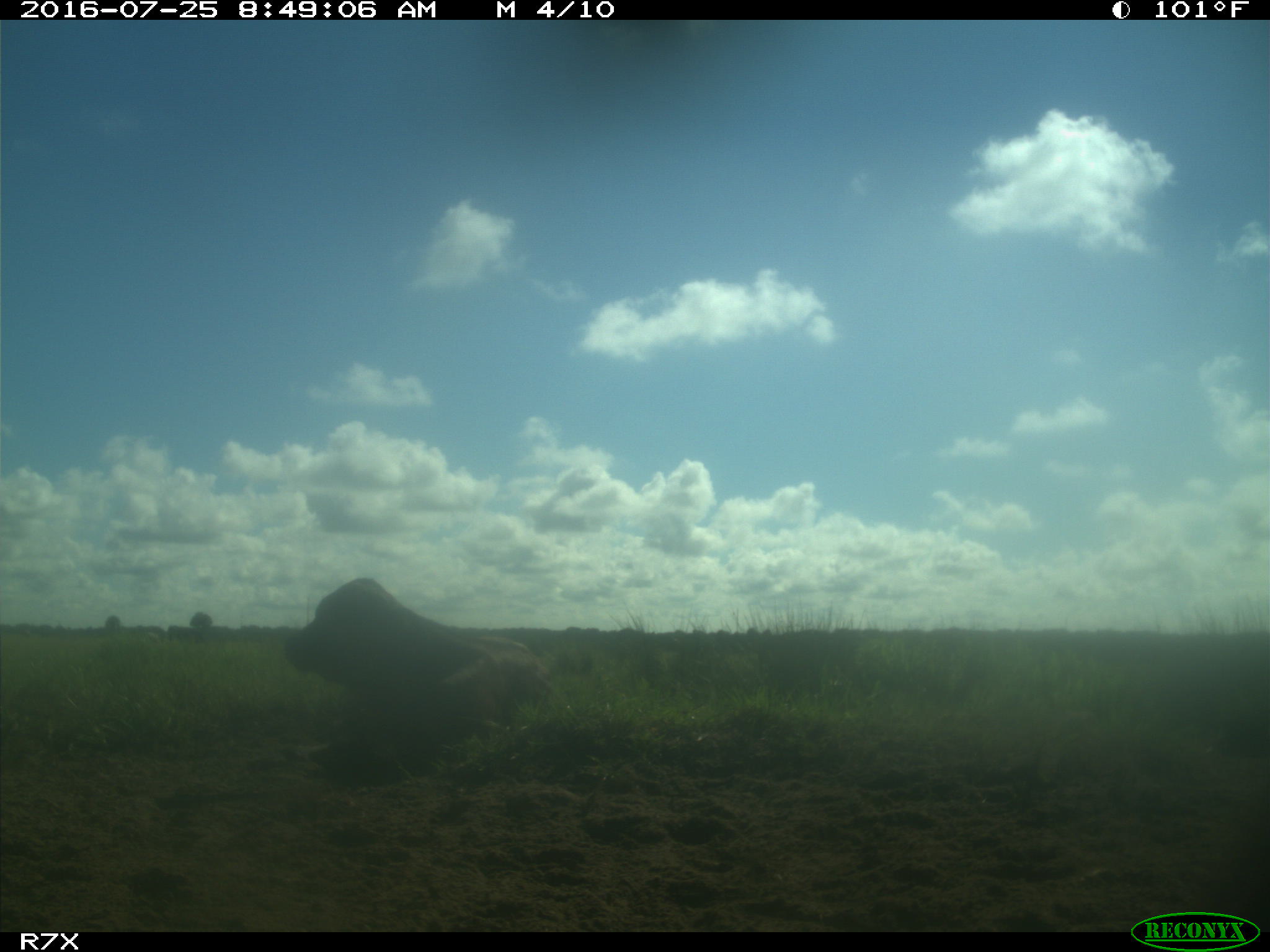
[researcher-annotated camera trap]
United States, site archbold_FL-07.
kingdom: Animalia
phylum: Chordata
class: Mammalia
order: Artiodactyla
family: Bovidae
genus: Bos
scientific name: Bos taurus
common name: domestic cow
Bos taurus (domestic cow).